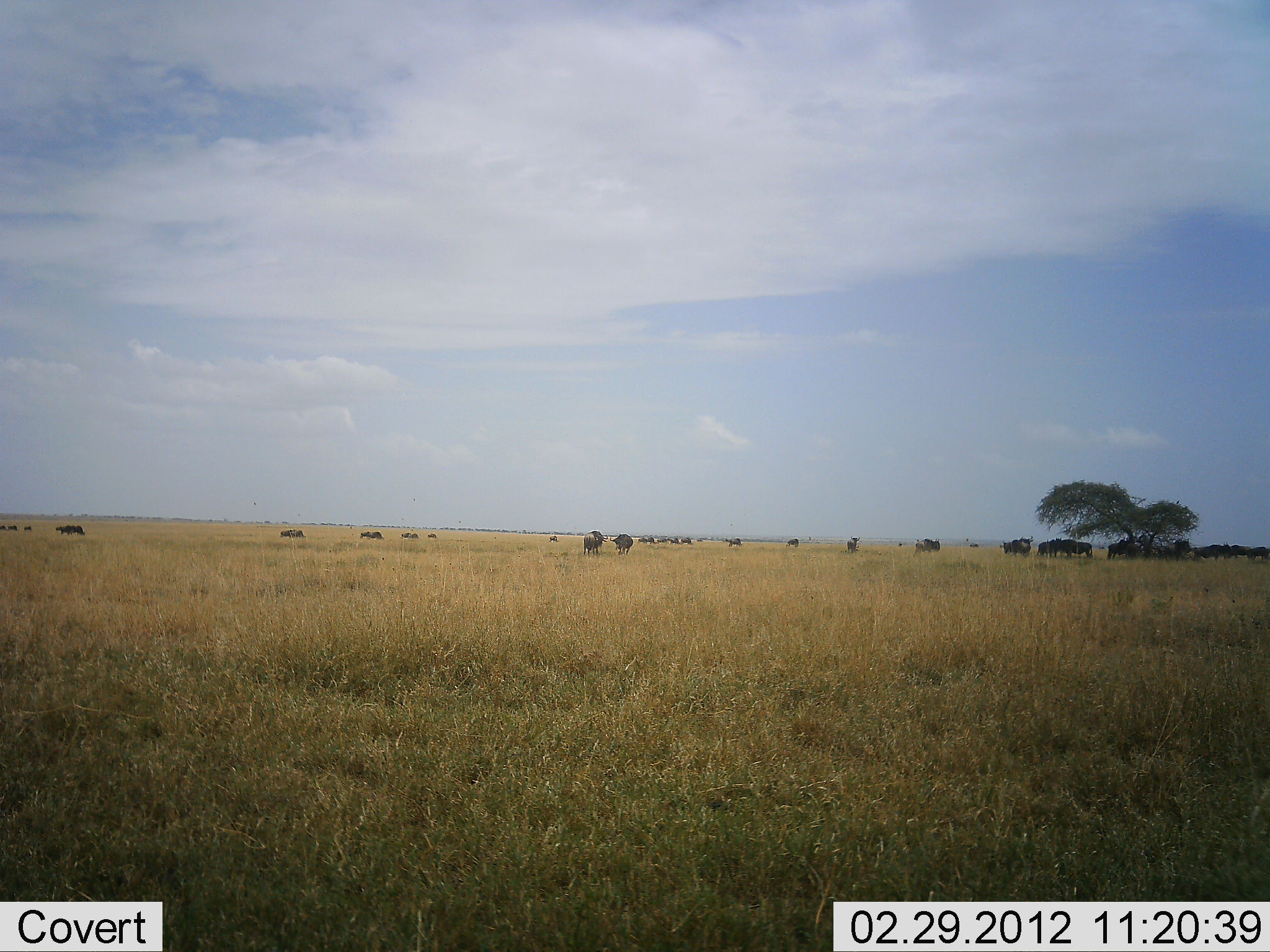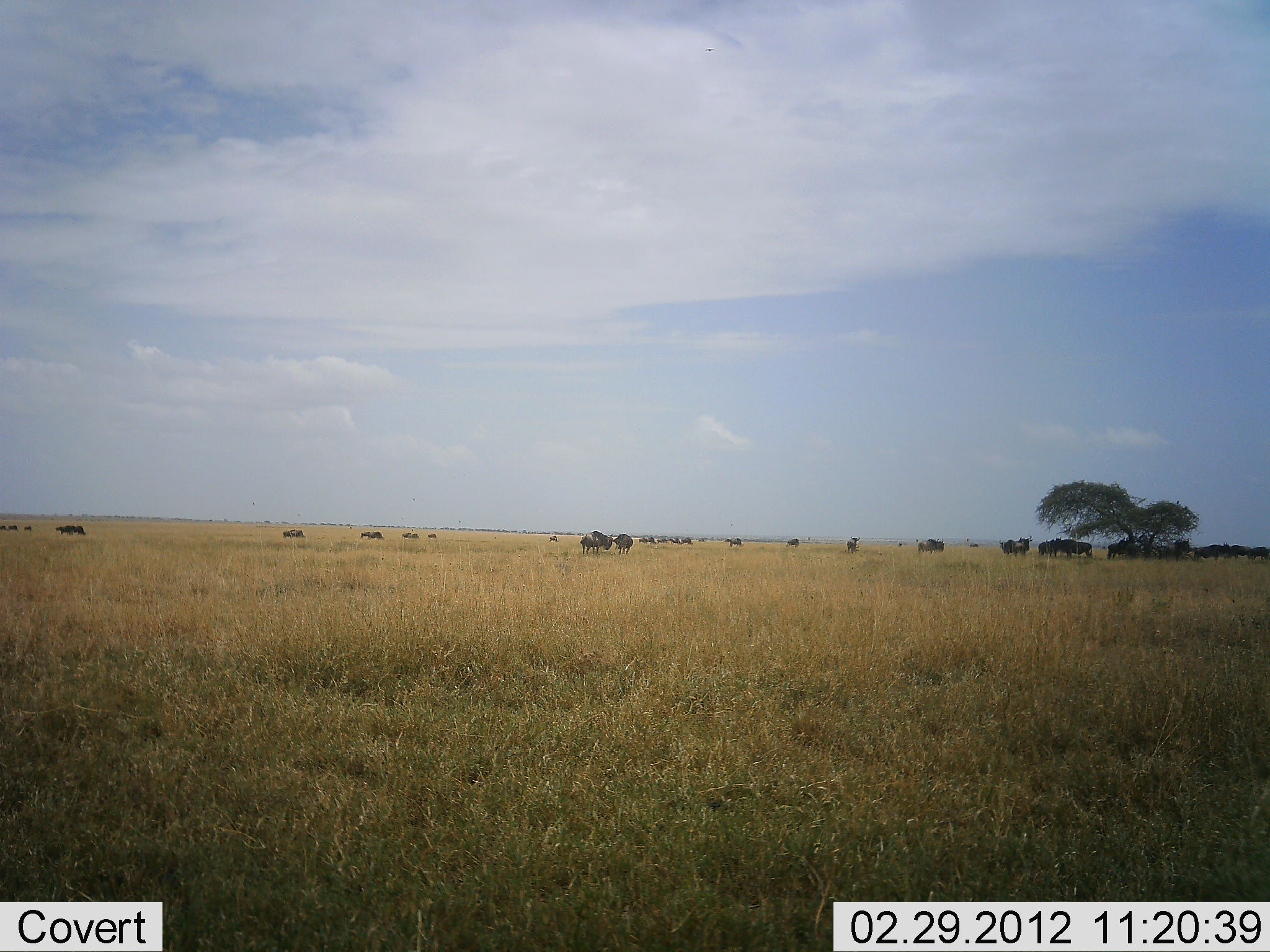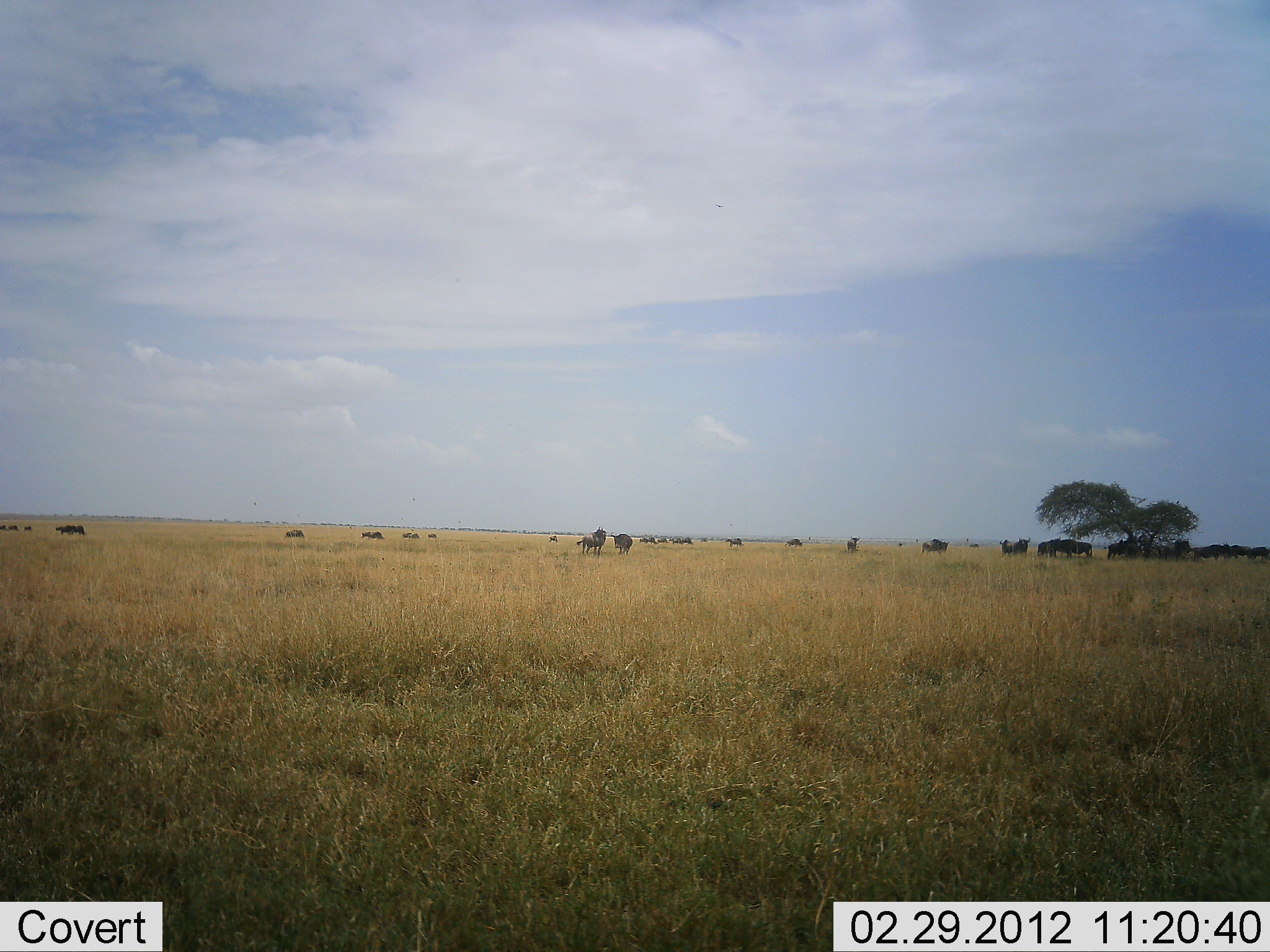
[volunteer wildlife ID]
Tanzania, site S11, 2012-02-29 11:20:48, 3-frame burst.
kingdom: Animalia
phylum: Chordata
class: Mammalia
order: Artiodactyla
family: Bovidae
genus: Connochaetes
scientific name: Connochaetes taurinus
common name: blue wildebeest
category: wildebeest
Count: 11-50.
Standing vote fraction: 71%.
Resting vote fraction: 7%.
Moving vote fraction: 50%.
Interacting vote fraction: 21%.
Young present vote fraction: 0%.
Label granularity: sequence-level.